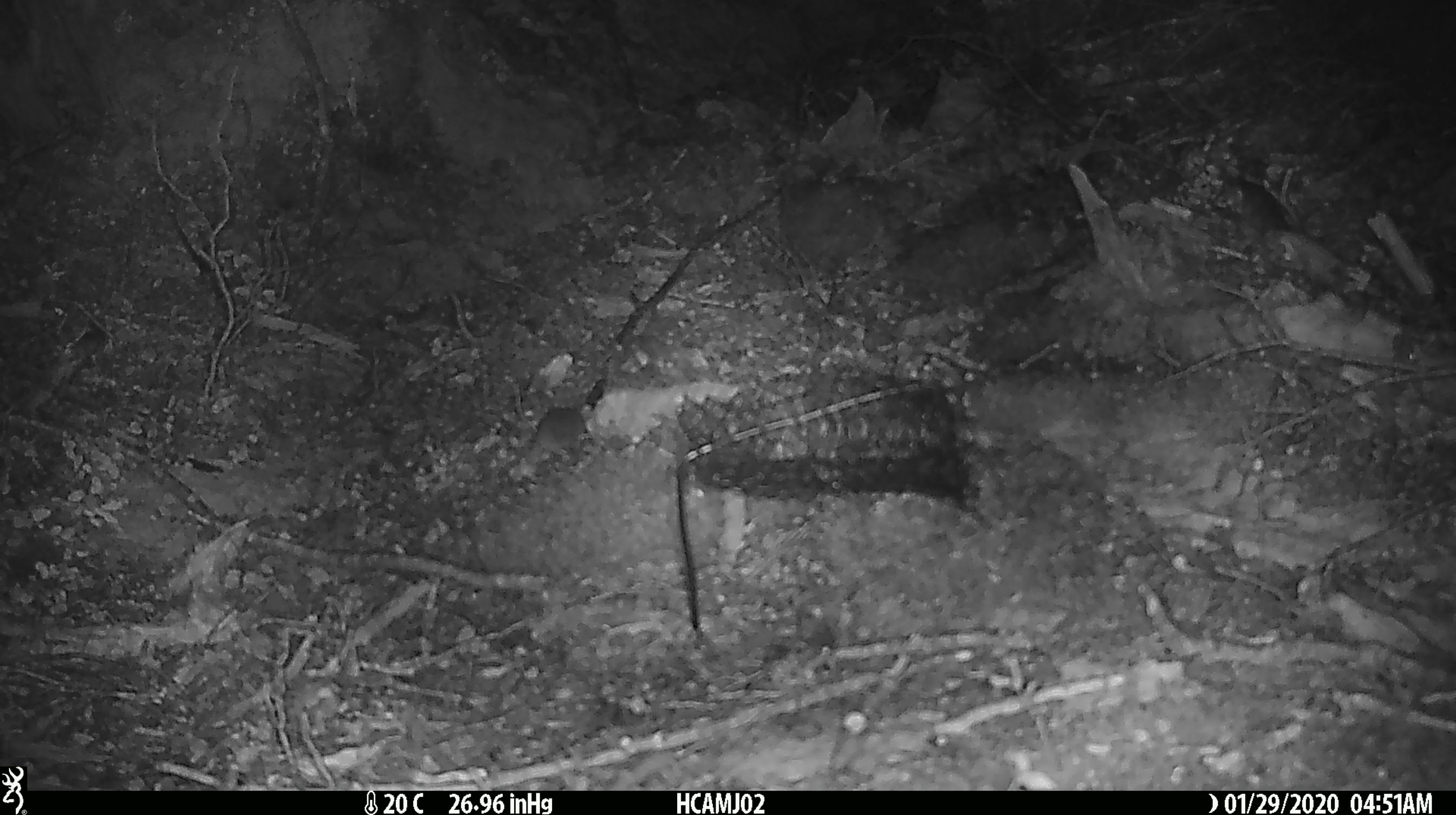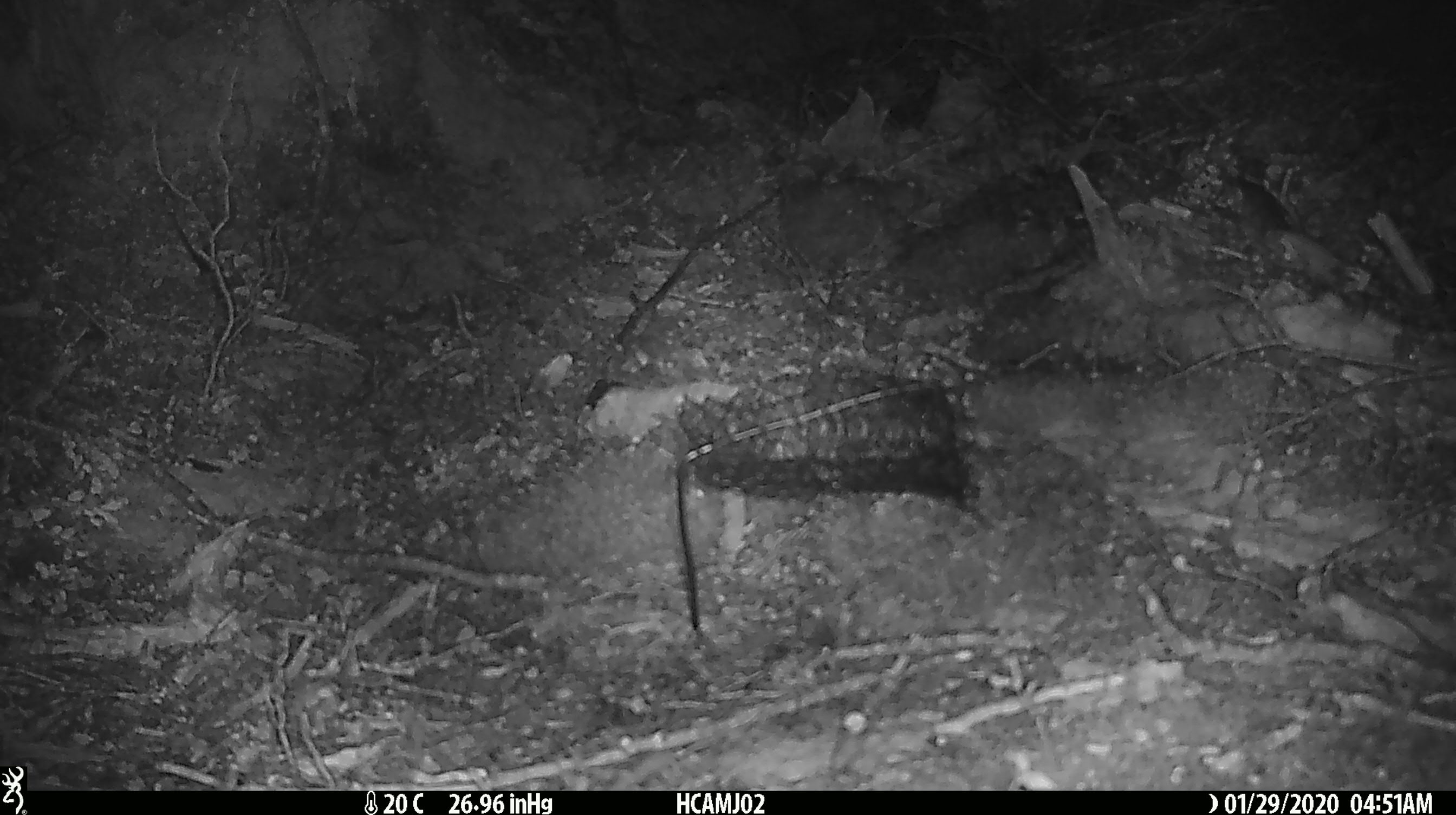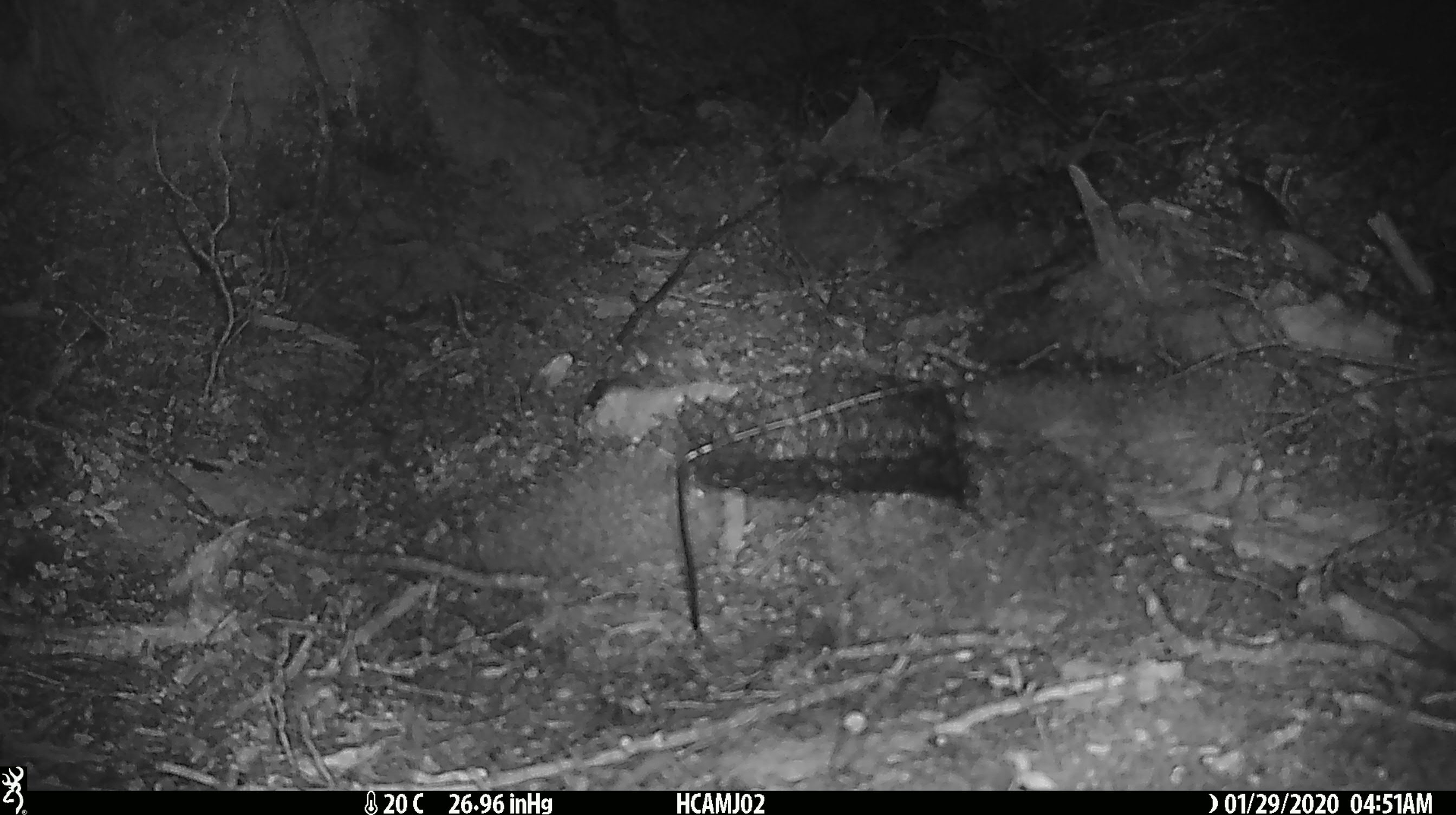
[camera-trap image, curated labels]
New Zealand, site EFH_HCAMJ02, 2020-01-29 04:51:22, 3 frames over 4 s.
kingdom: Animalia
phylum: Chordata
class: Mammalia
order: Rodentia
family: Muridae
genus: Mus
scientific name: Mus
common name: mouse